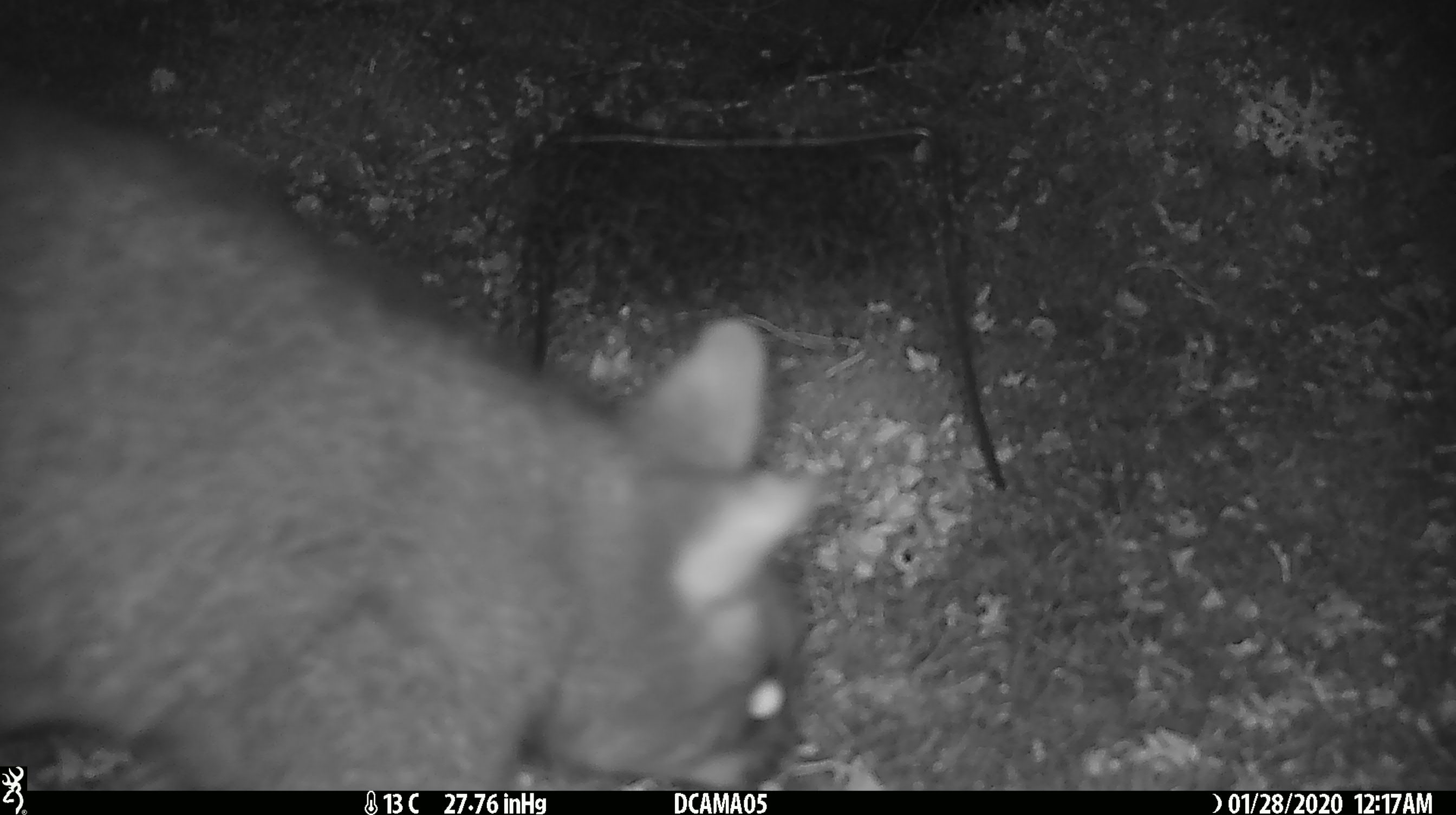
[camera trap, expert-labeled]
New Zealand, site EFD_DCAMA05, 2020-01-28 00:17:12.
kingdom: Animalia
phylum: Chordata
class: Mammalia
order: Diprotodontia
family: Phalangeridae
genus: Trichosurus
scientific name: Trichosurus vulpecula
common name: common brushtail possum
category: possum